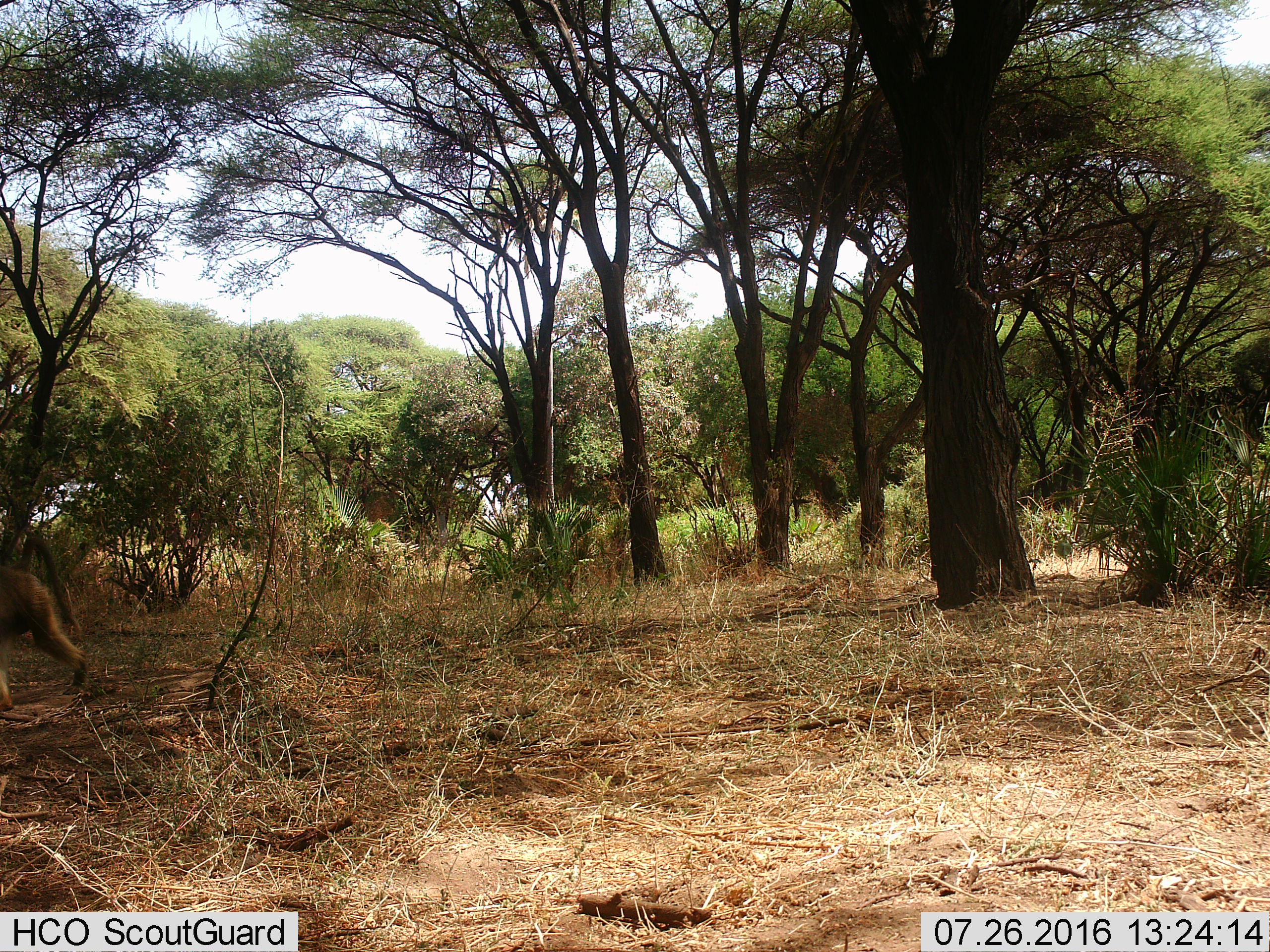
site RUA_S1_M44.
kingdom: Animalia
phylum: Chordata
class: Mammalia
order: Primates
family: Cercopithecidae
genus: Papio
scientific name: Papio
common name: baboon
Baboon (Papio), count 1. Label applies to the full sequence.